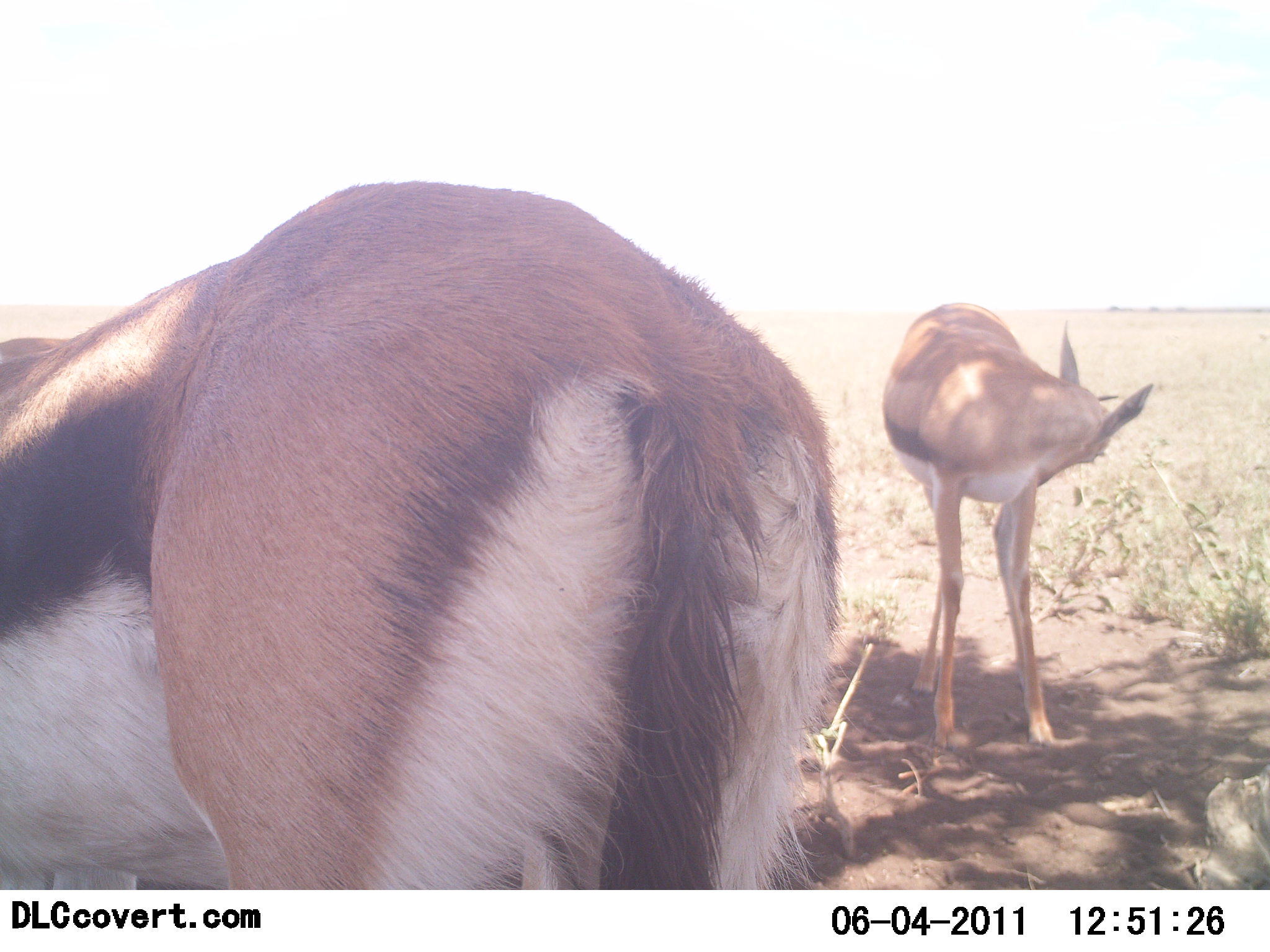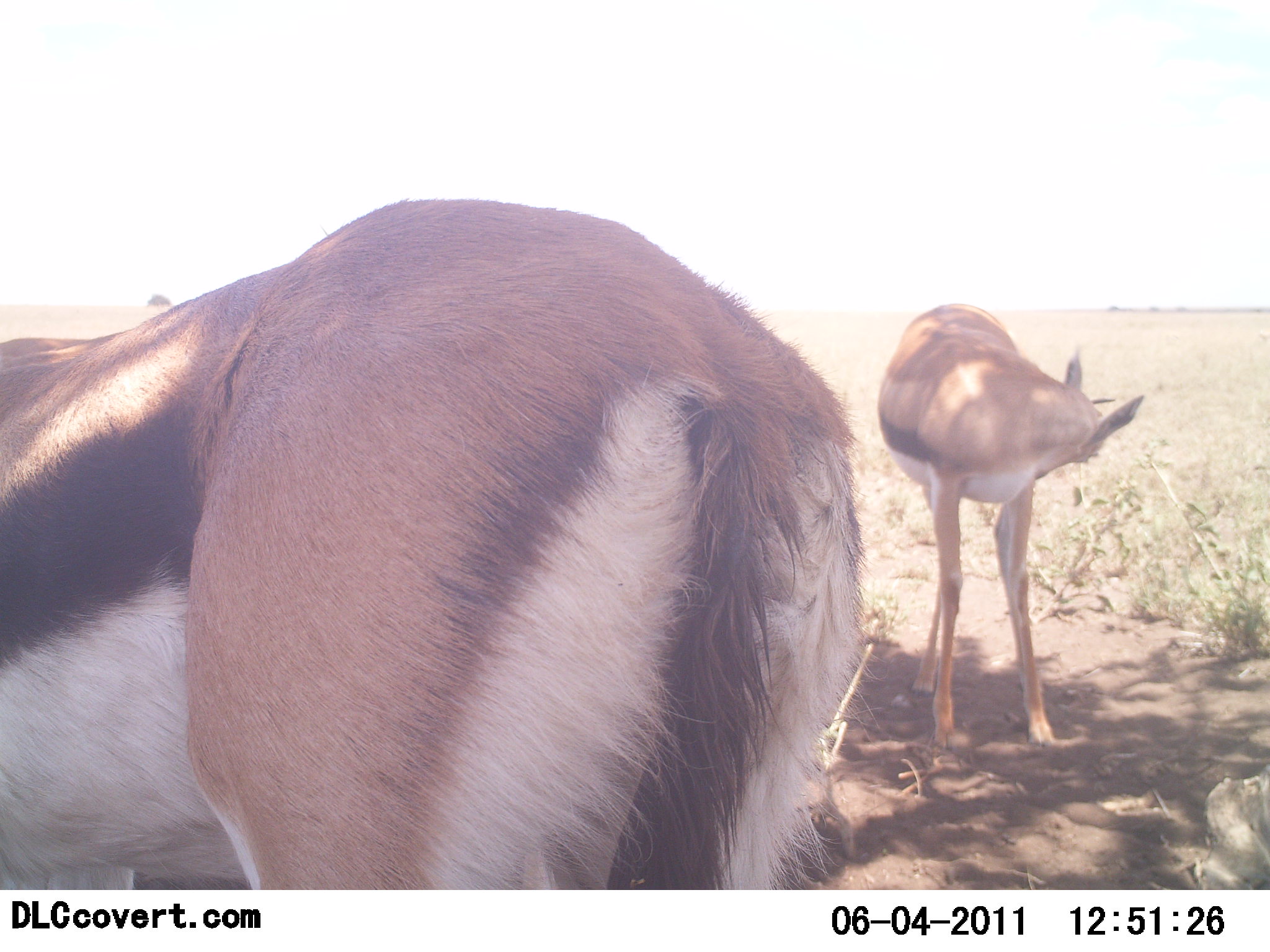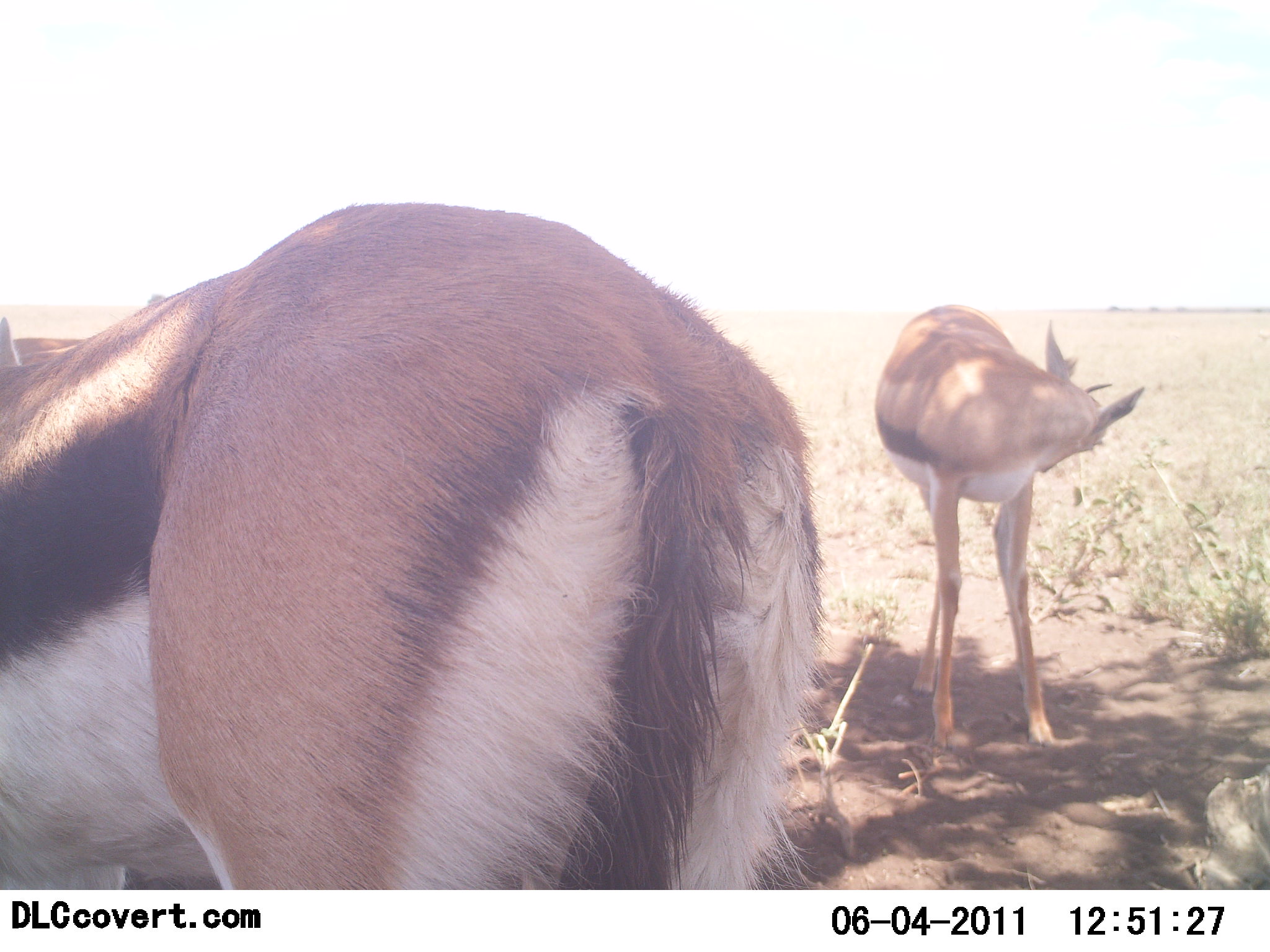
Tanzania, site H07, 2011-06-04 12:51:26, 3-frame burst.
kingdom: Animalia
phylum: Chordata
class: Mammalia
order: Artiodactyla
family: Bovidae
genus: Eudorcas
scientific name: Eudorcas thomsonii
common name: thomson's gazelle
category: gazellethomsons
Gazellethomsons (thomson's gazelle) (Eudorcas thomsonii), count 2. Behavior (volunteer vote fractions): standing 100%, resting 0%, moving 7%, interacting 7%. Young present (vote fraction): 0%. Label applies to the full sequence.